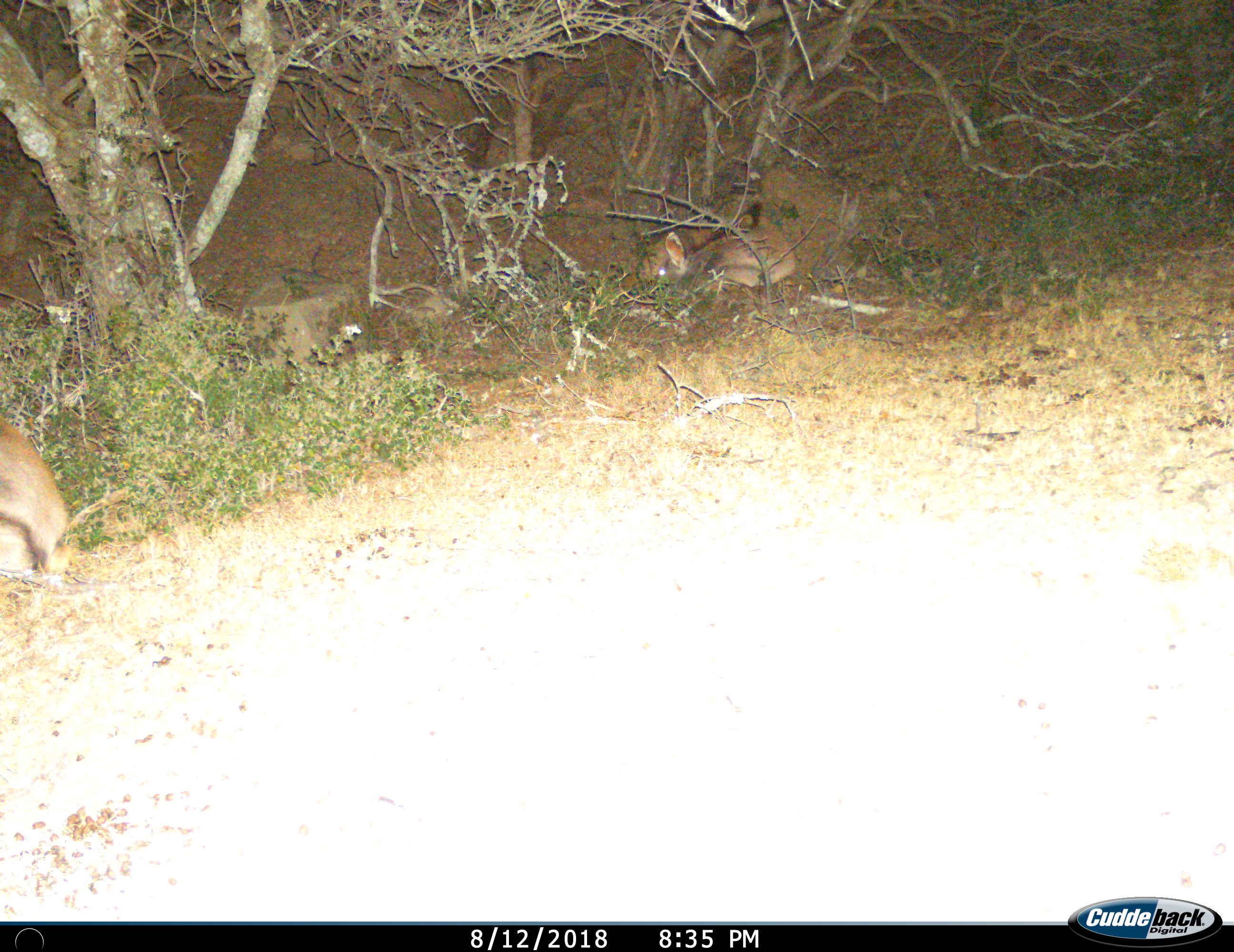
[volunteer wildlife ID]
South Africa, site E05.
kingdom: Animalia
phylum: Chordata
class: Mammalia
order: Artiodactyla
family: Bovidae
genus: Tragelaphus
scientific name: Tragelaphus strepsiceros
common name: greater kudu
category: kudu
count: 2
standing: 25%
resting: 100%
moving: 0%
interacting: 0%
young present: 50%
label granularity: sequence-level